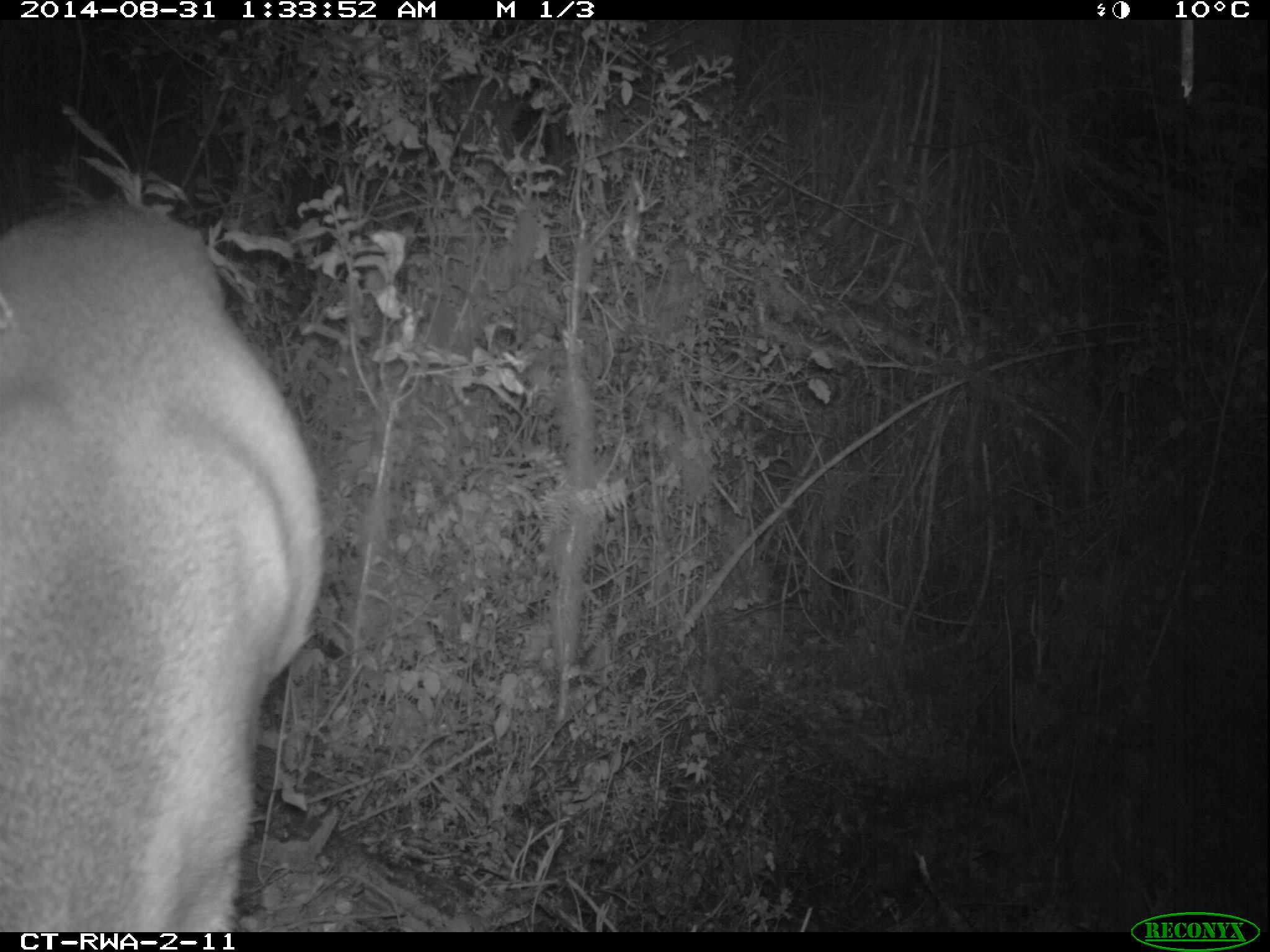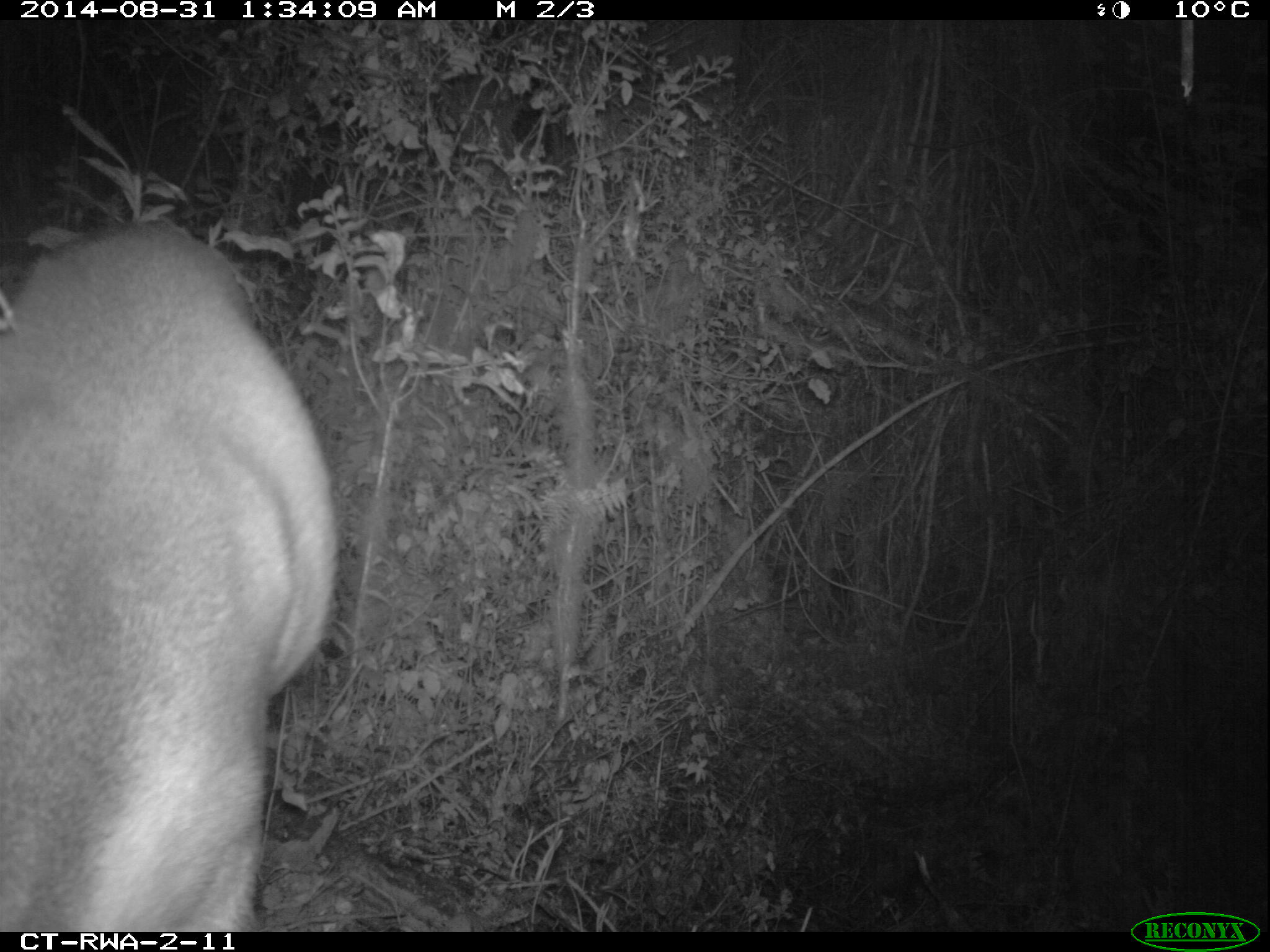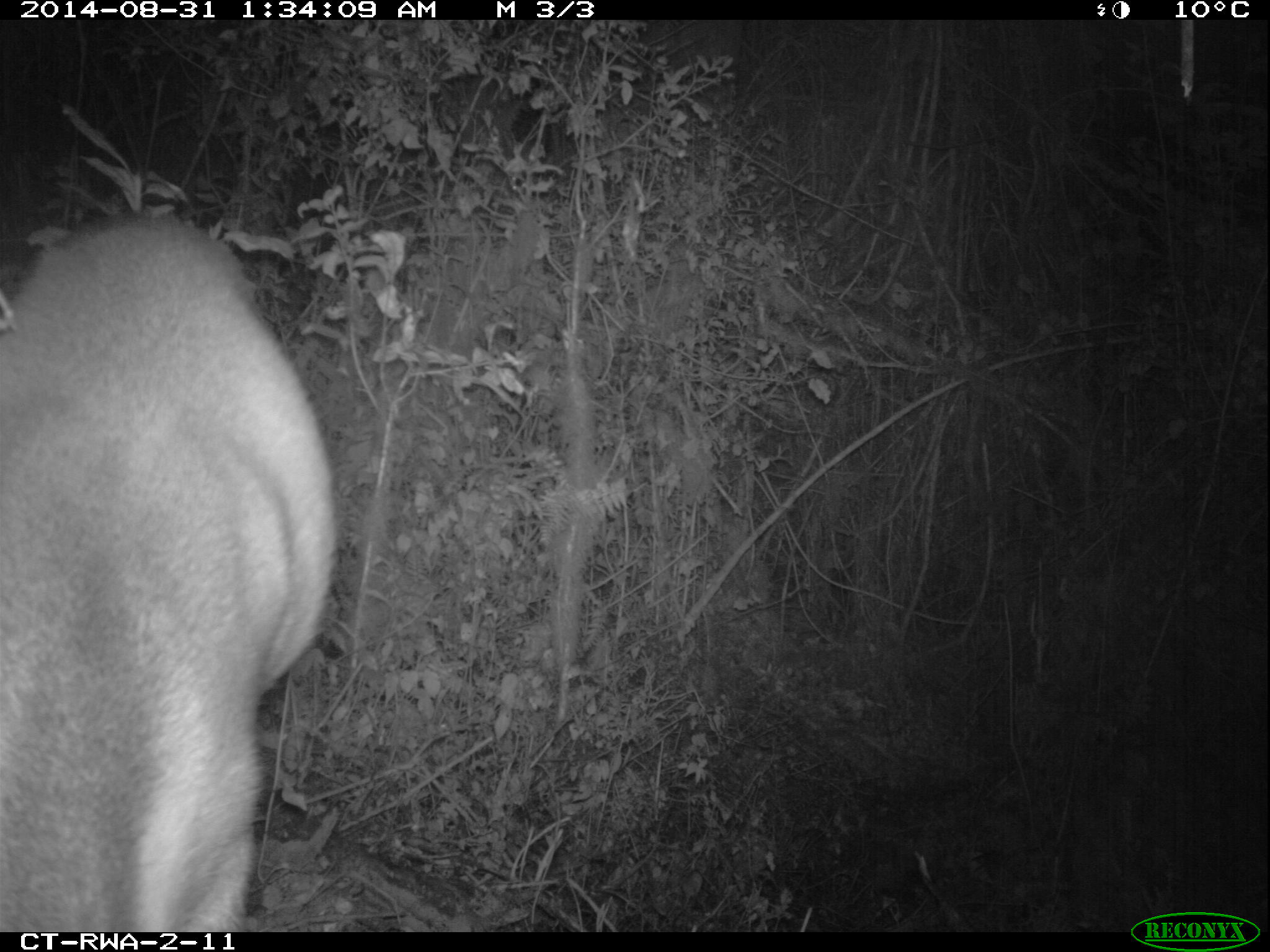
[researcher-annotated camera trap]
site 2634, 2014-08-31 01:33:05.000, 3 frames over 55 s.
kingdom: Animalia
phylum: Chordata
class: Mammalia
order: Artiodactyla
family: Bovidae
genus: Cephalophus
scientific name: Cephalophus nigrifrons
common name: black-fronted duiker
Cephalophus nigrifrons (black-fronted duiker), count 1.